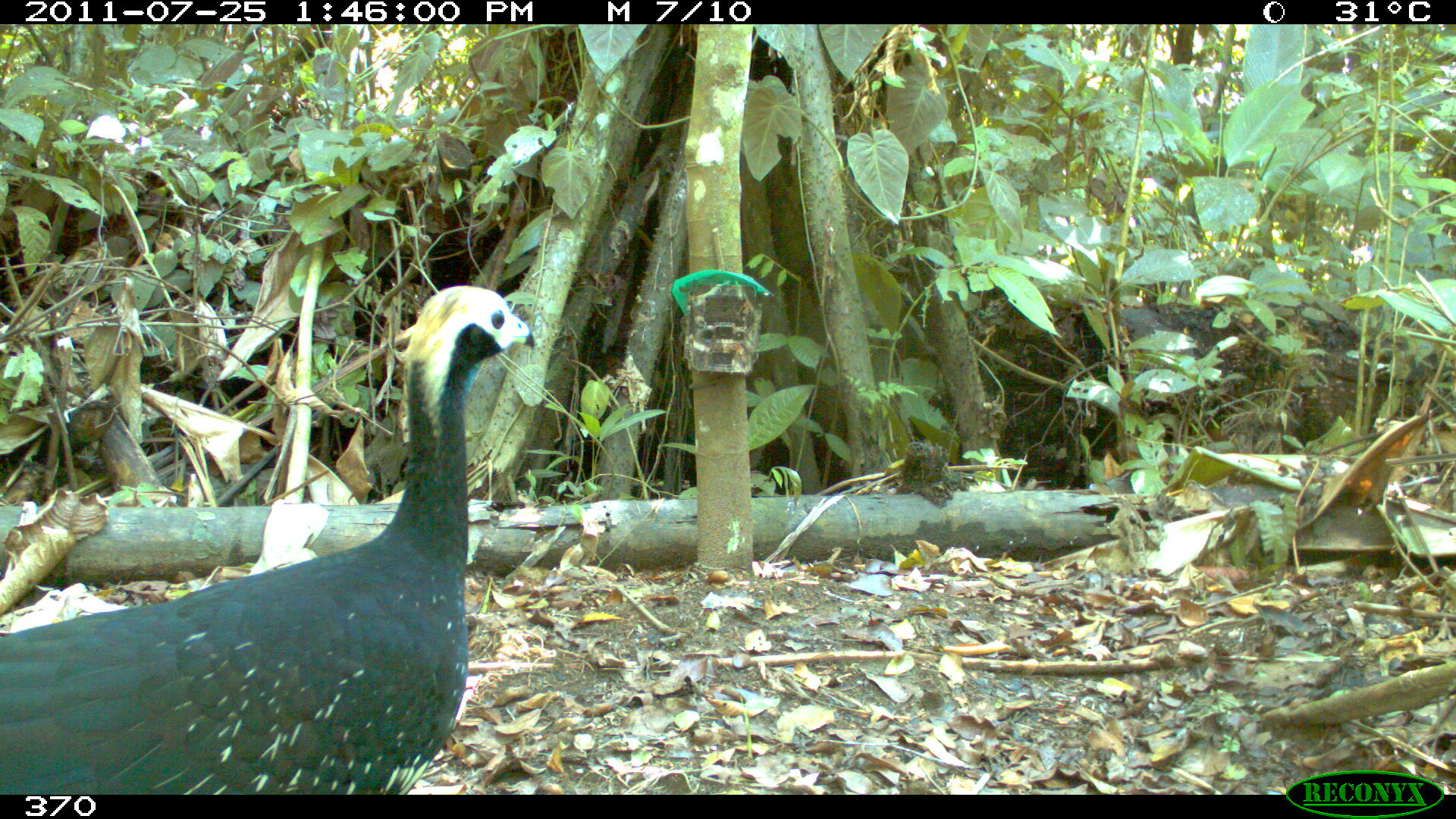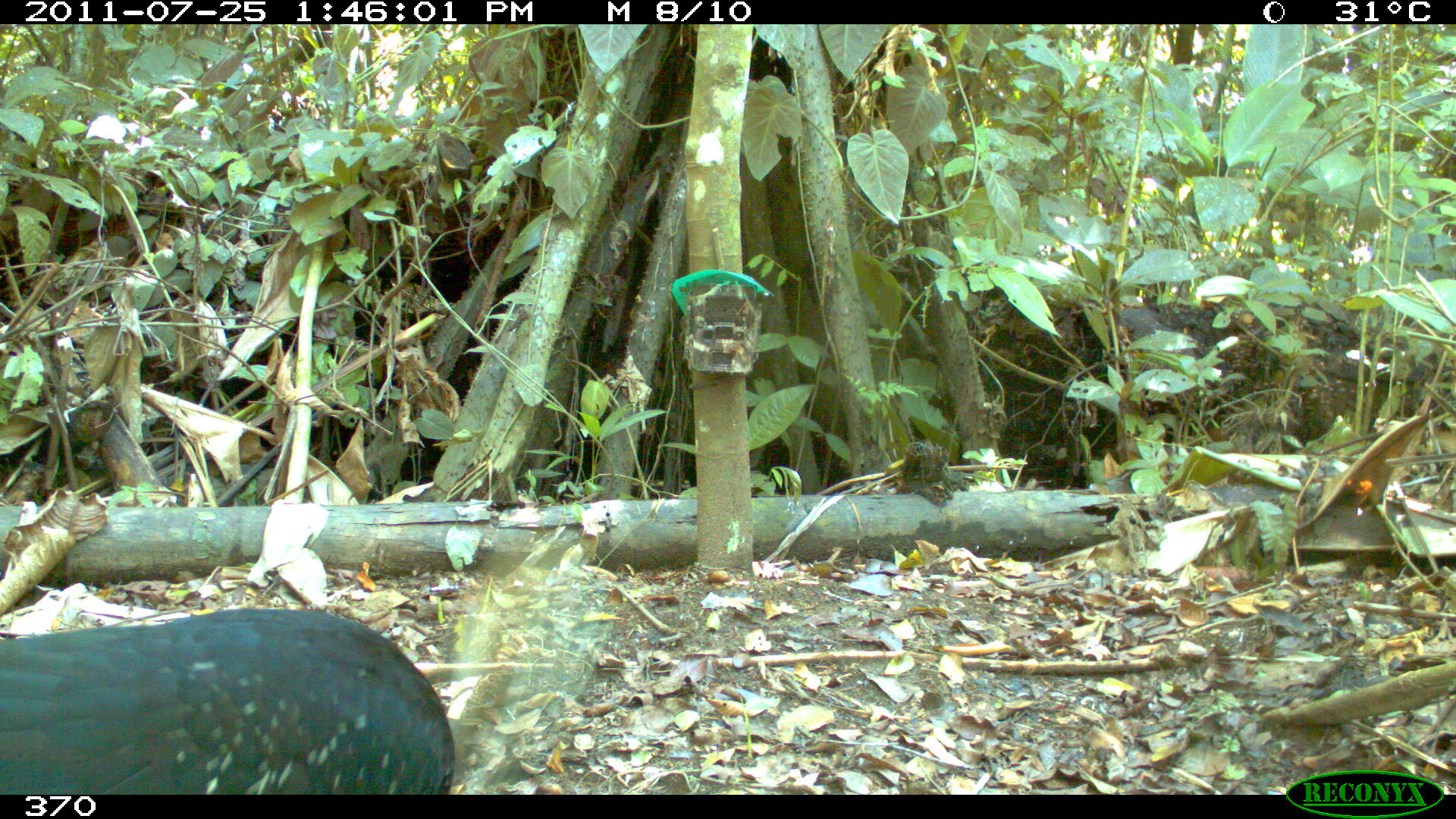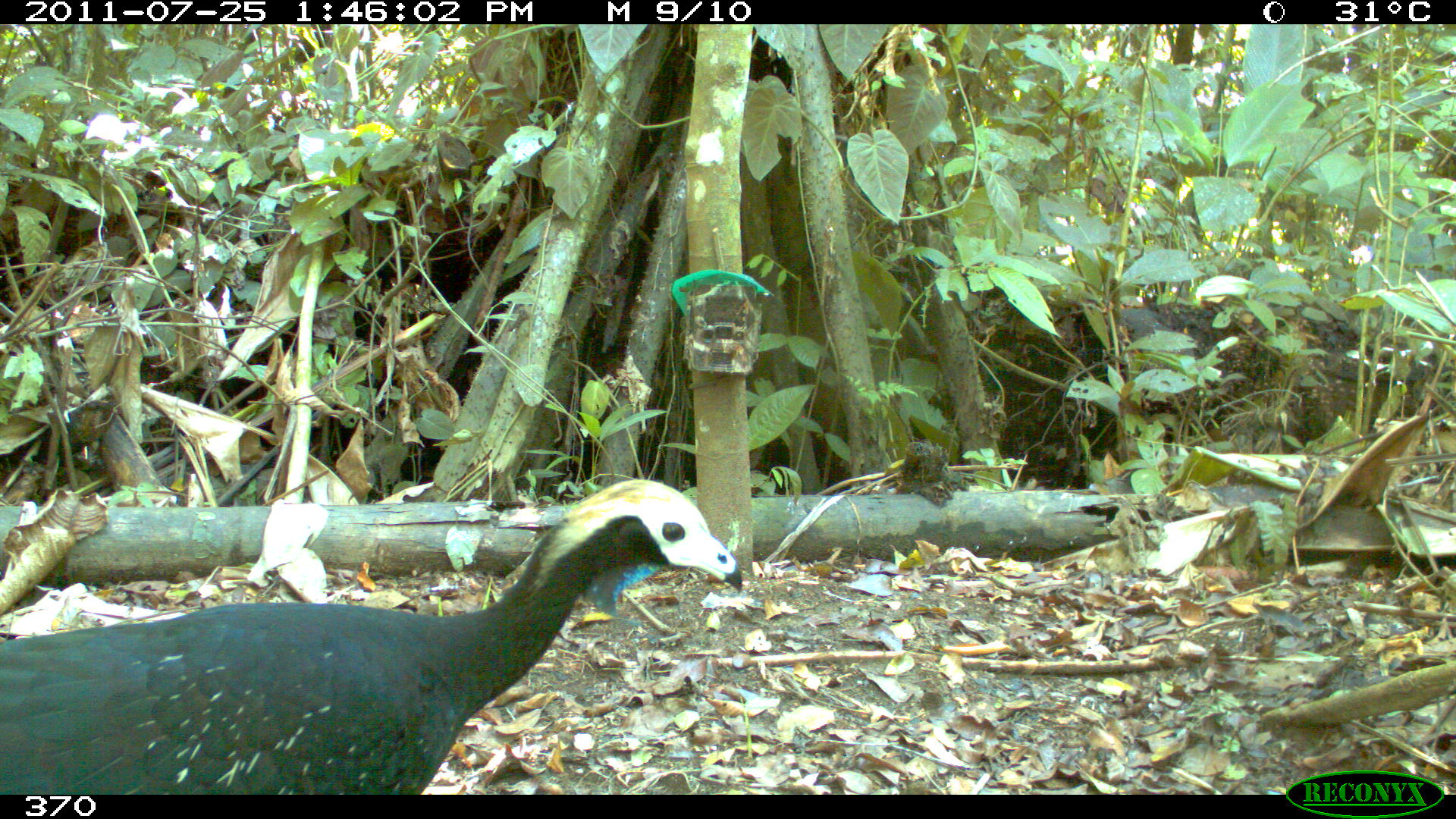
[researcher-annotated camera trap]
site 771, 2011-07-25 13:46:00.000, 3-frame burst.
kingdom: Animalia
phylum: Chordata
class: Aves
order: Galliformes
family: Cracidae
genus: Pipile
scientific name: Pipile cumanensis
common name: blue-throated piping-guan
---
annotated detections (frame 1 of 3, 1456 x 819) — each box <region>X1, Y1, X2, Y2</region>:
pipile cumanensis: <region>0, 283, 542, 795</region>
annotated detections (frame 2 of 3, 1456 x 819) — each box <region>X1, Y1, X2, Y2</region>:
pipile cumanensis: <region>0, 564, 618, 795</region>